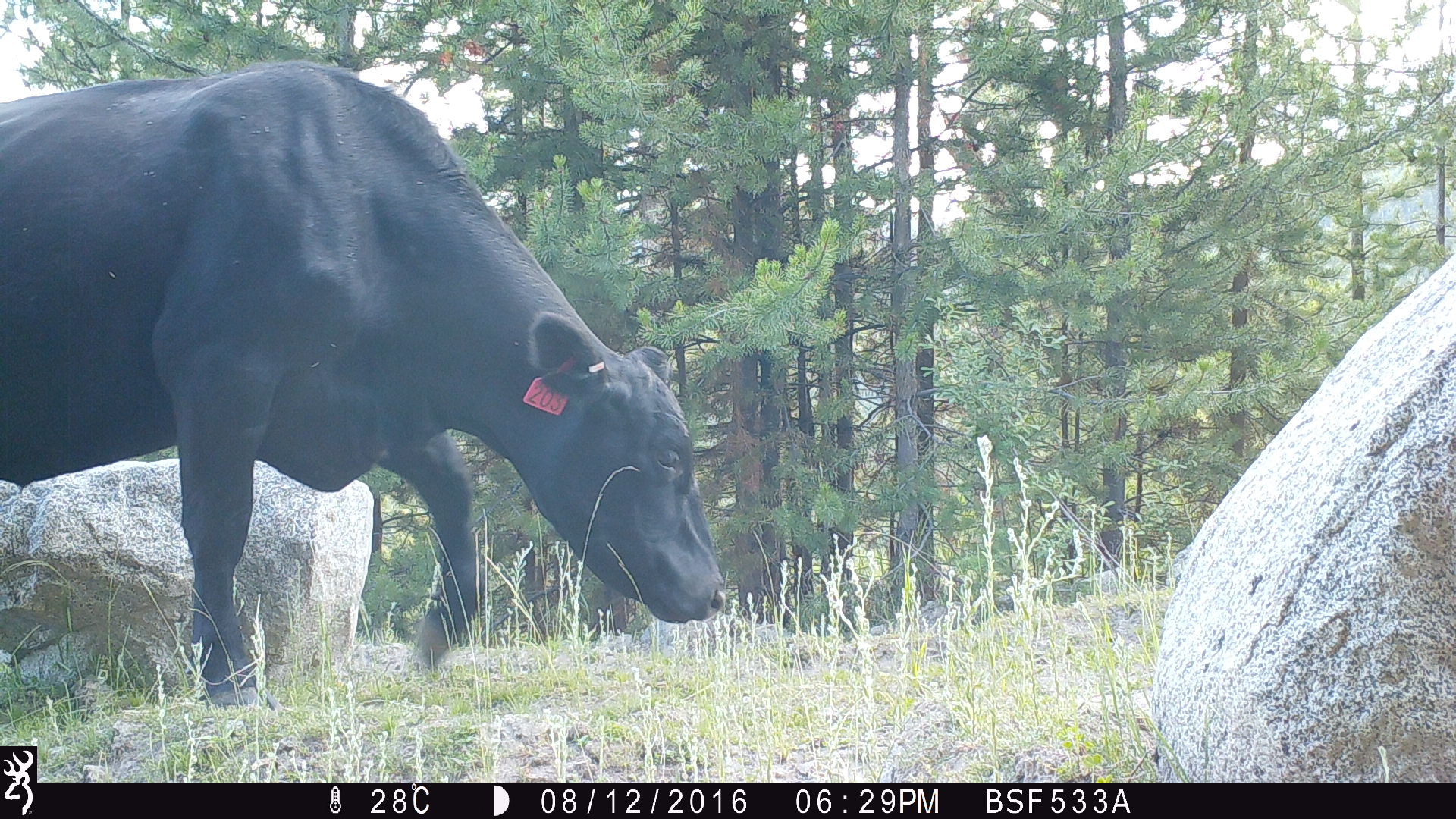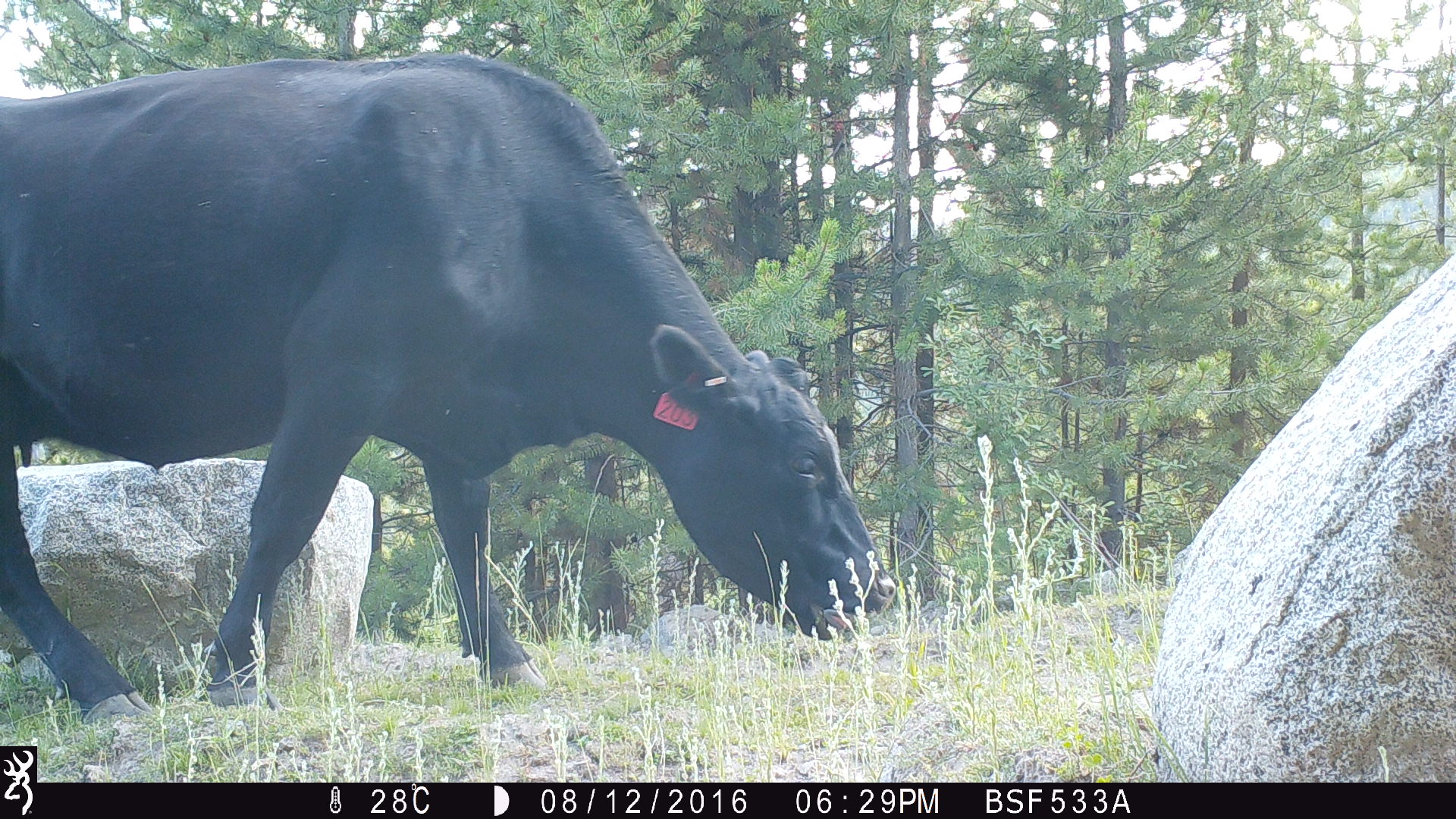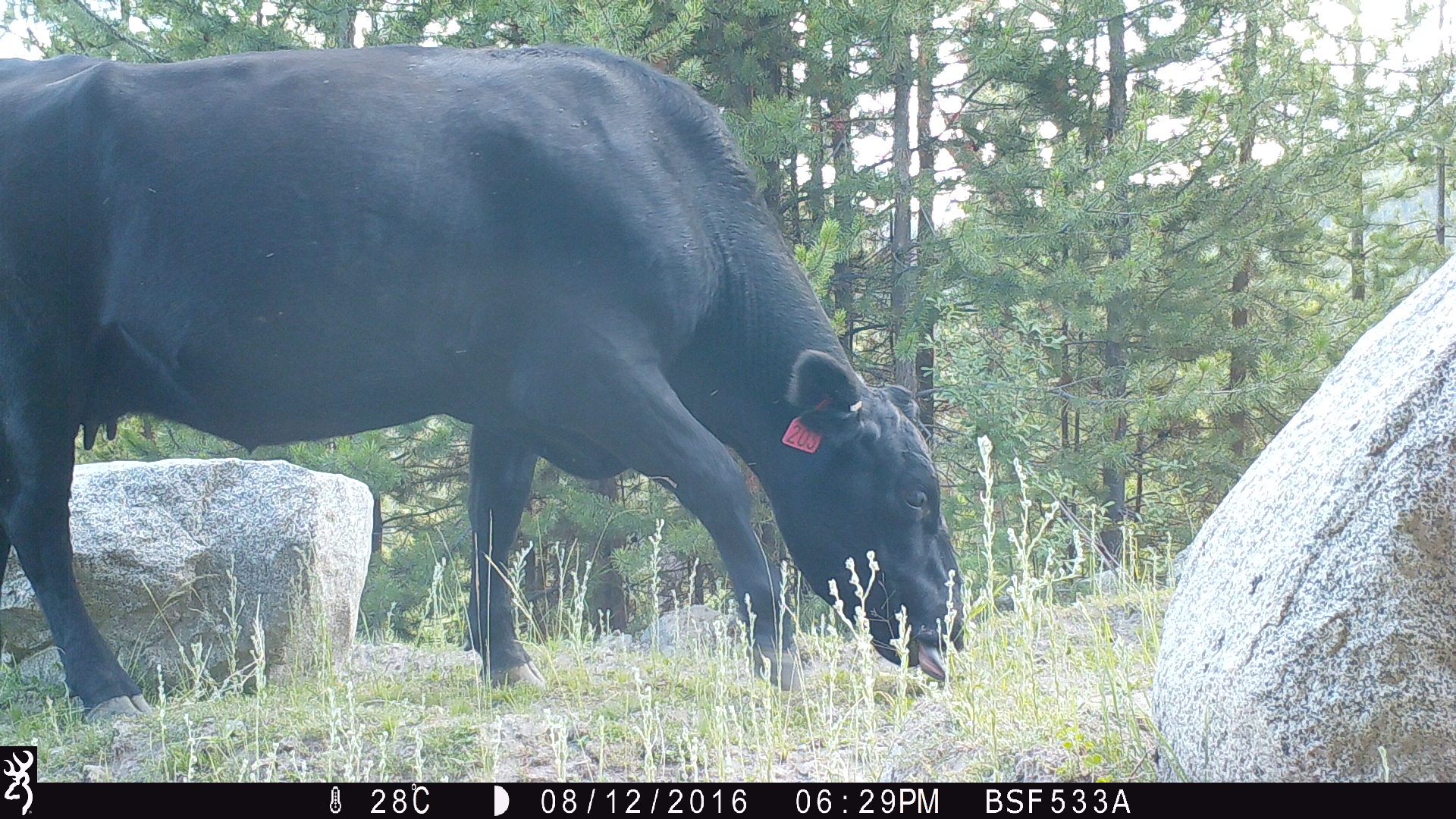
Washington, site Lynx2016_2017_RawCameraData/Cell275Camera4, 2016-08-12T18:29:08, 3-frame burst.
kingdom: Animalia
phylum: Chordata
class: Mammalia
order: Artiodactyla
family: Bovidae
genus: Bos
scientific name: Bos taurus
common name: domestic cattle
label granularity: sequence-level